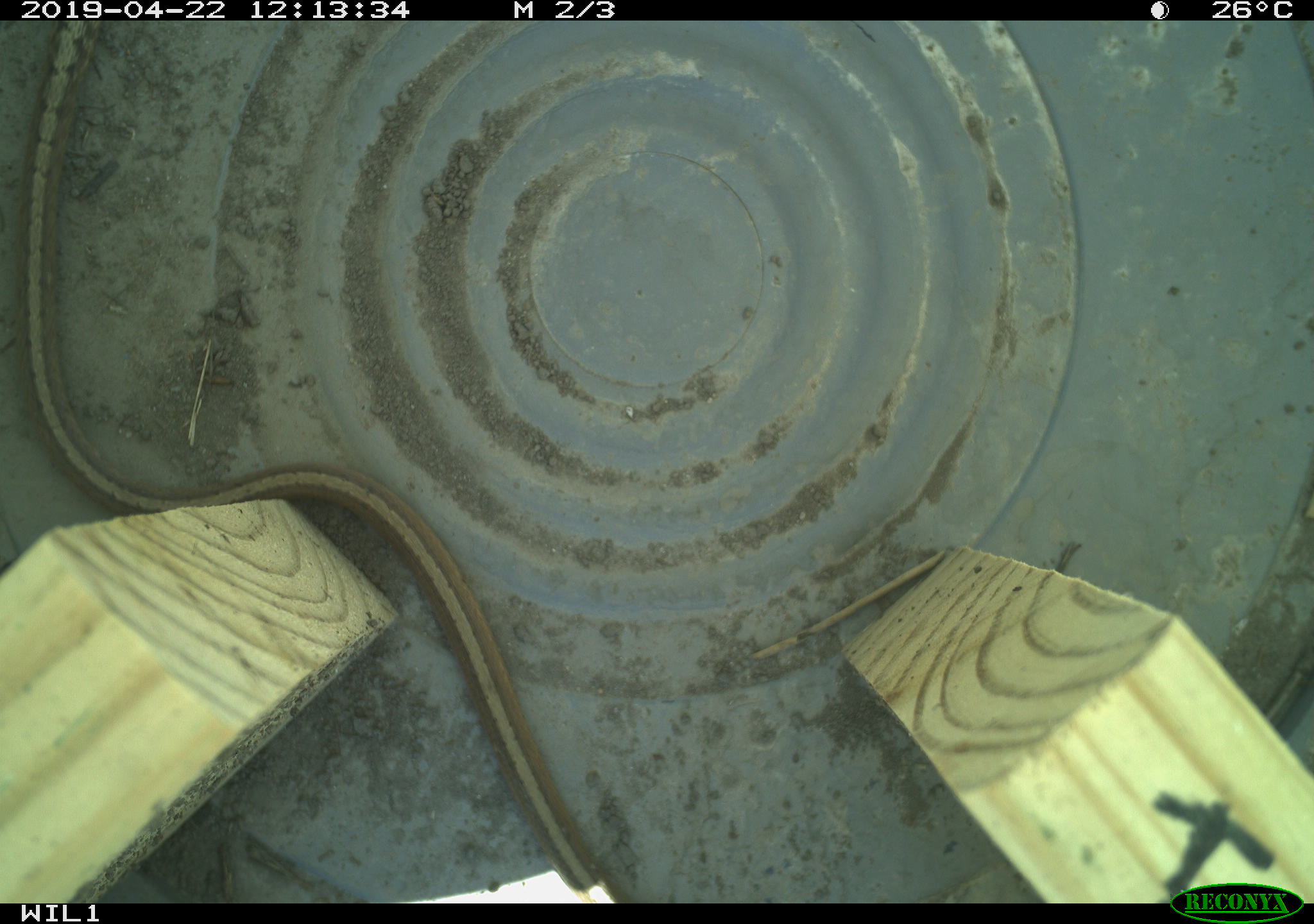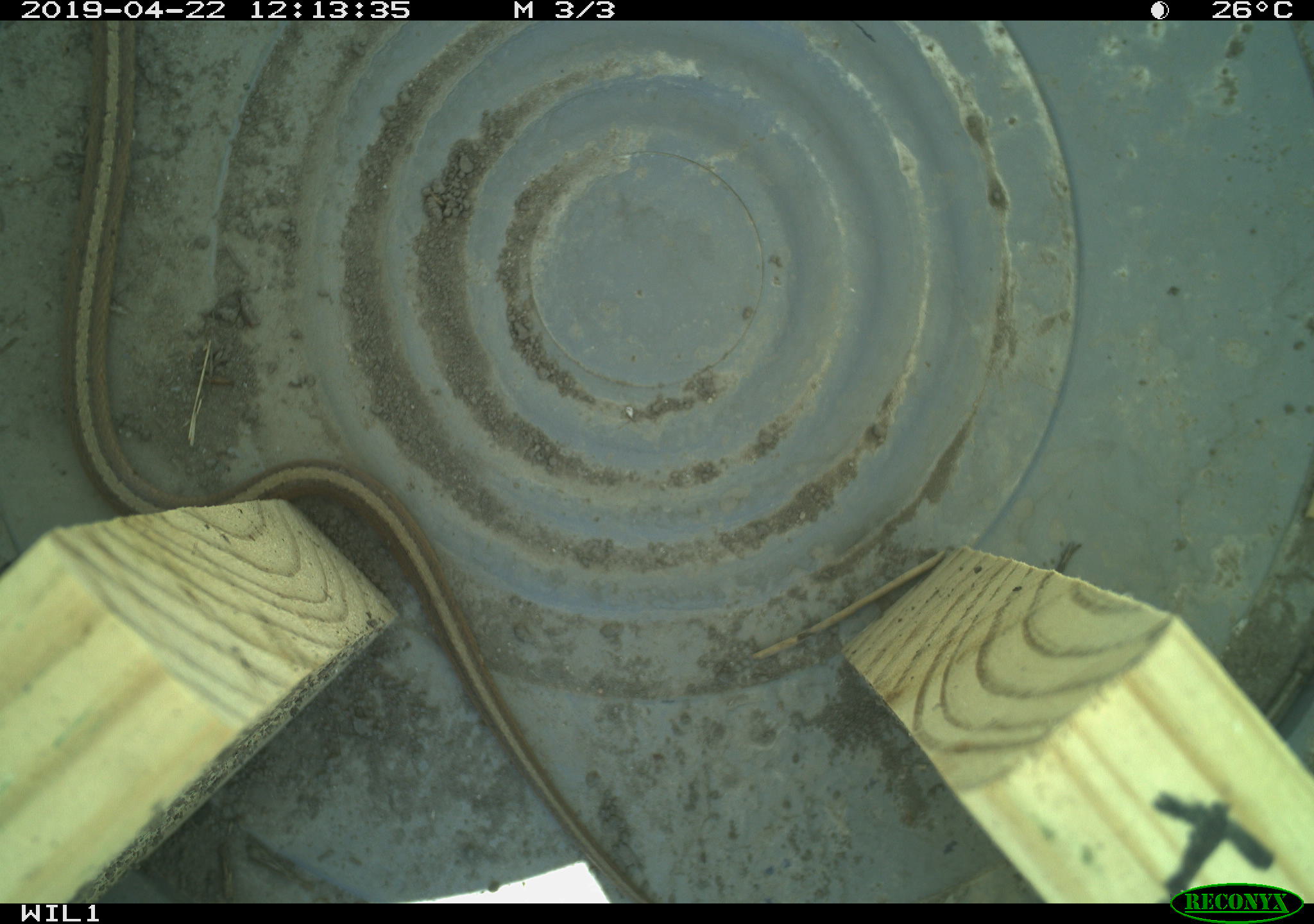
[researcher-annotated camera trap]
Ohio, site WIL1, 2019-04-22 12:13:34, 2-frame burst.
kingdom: Animalia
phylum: Chordata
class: Reptilia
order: Squamata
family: Colubridae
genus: Storeria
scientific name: Storeria dekayi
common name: dekay's brownsnake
Dekay's brownsnake (Storeria dekayi).